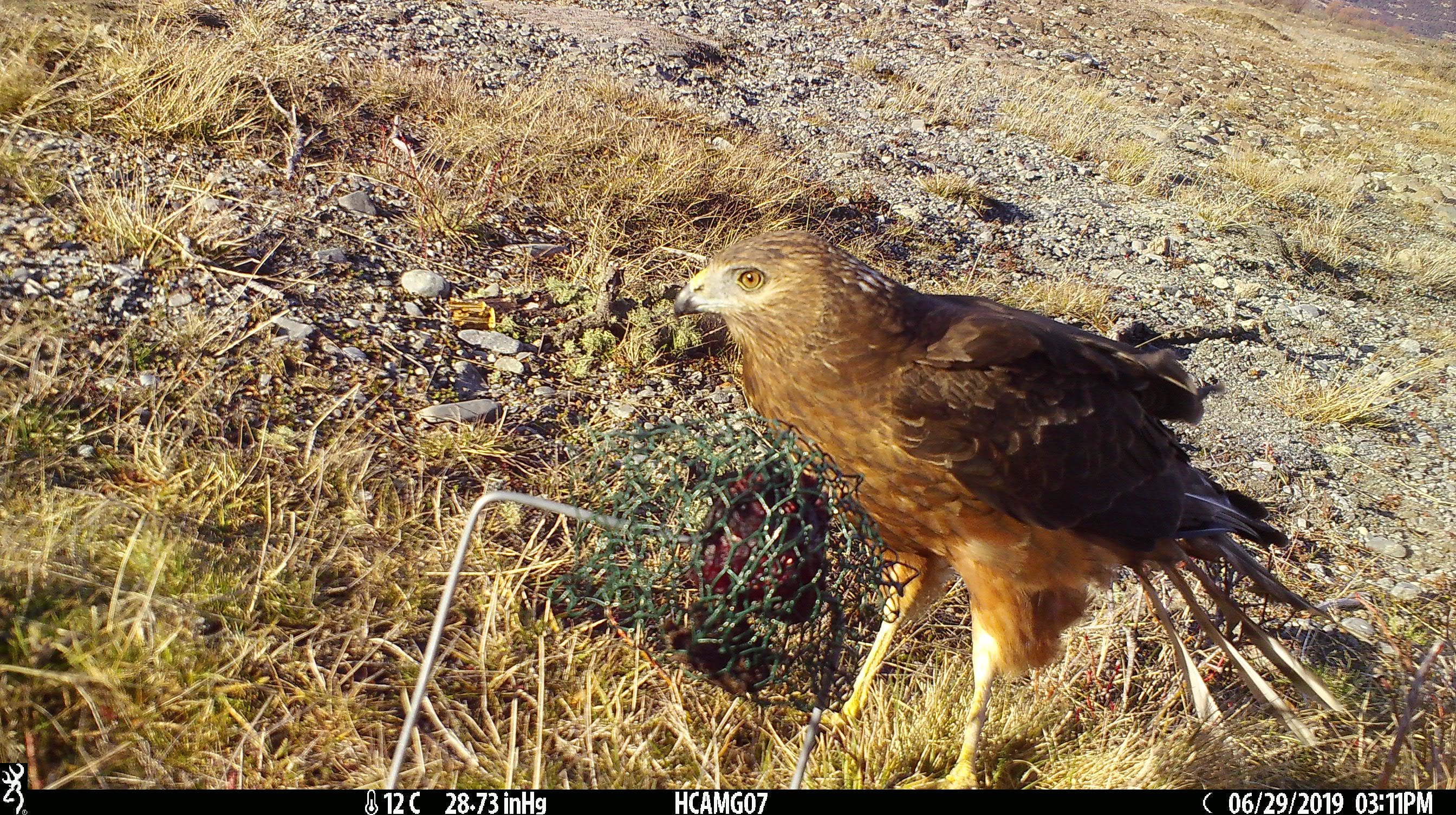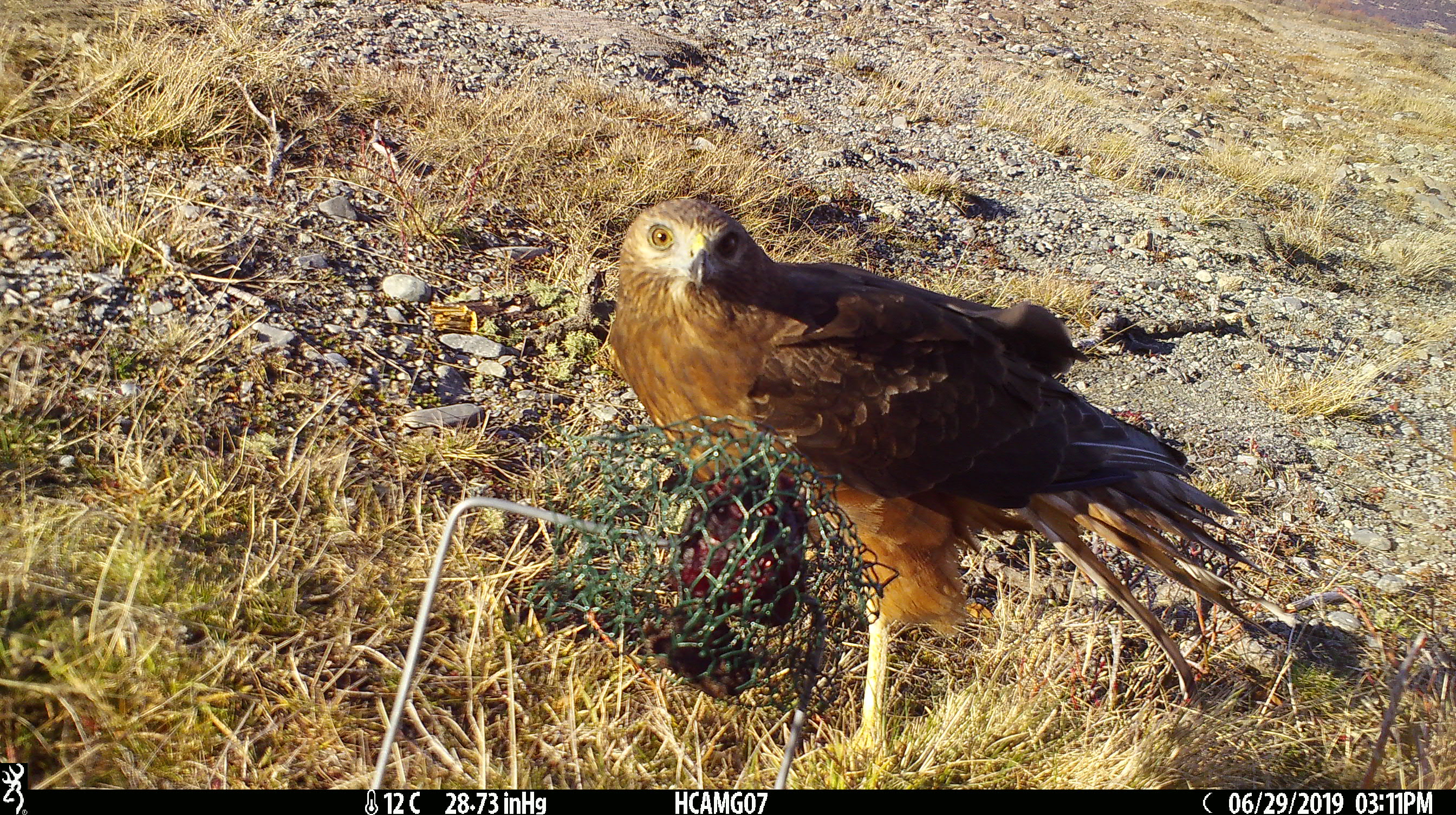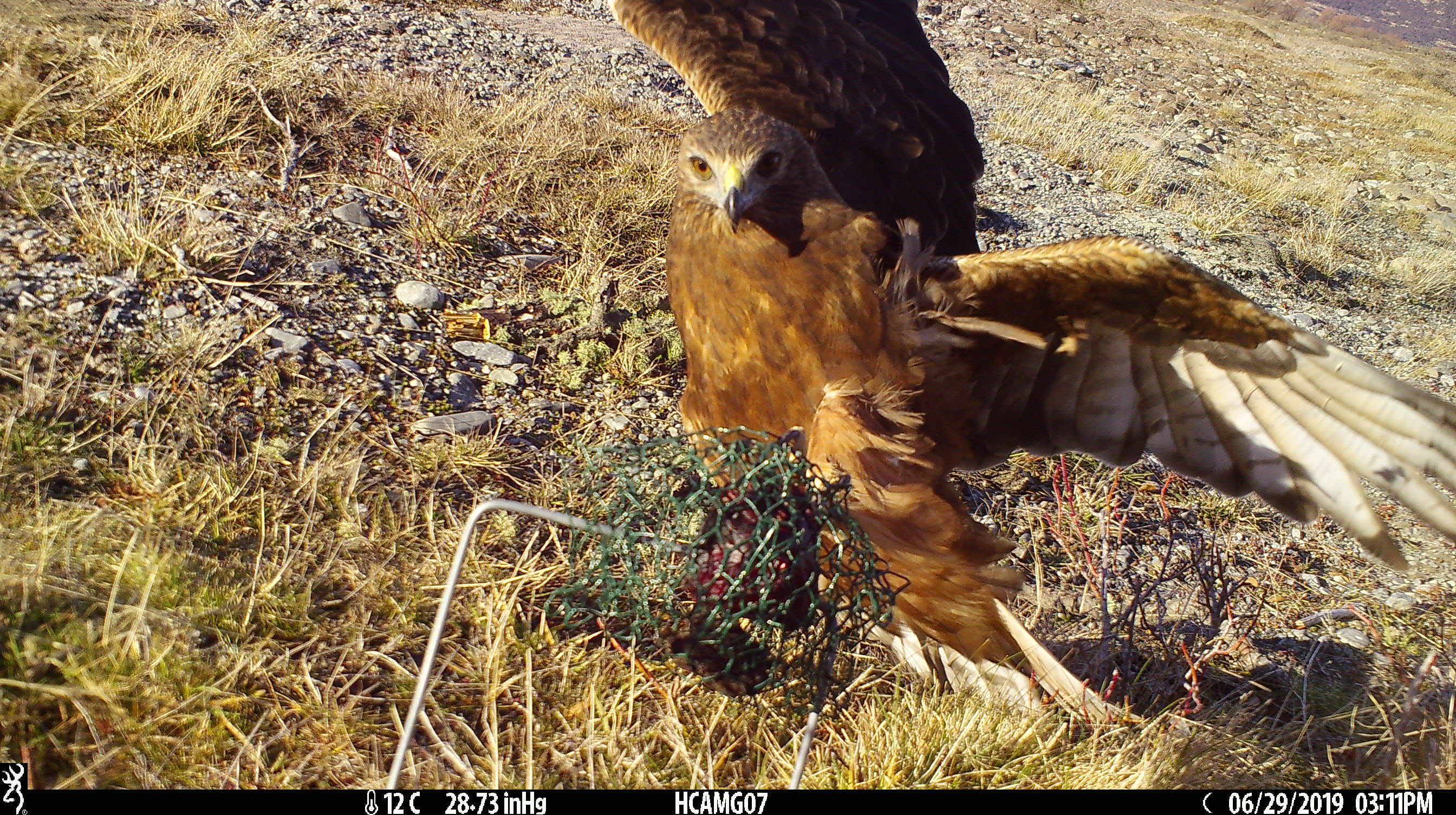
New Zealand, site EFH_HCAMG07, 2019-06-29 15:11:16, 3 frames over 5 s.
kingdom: Animalia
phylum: Chordata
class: Aves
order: Accipitriformes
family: Accipitridae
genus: Circus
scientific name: Circus approximans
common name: swamp harrier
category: harrier